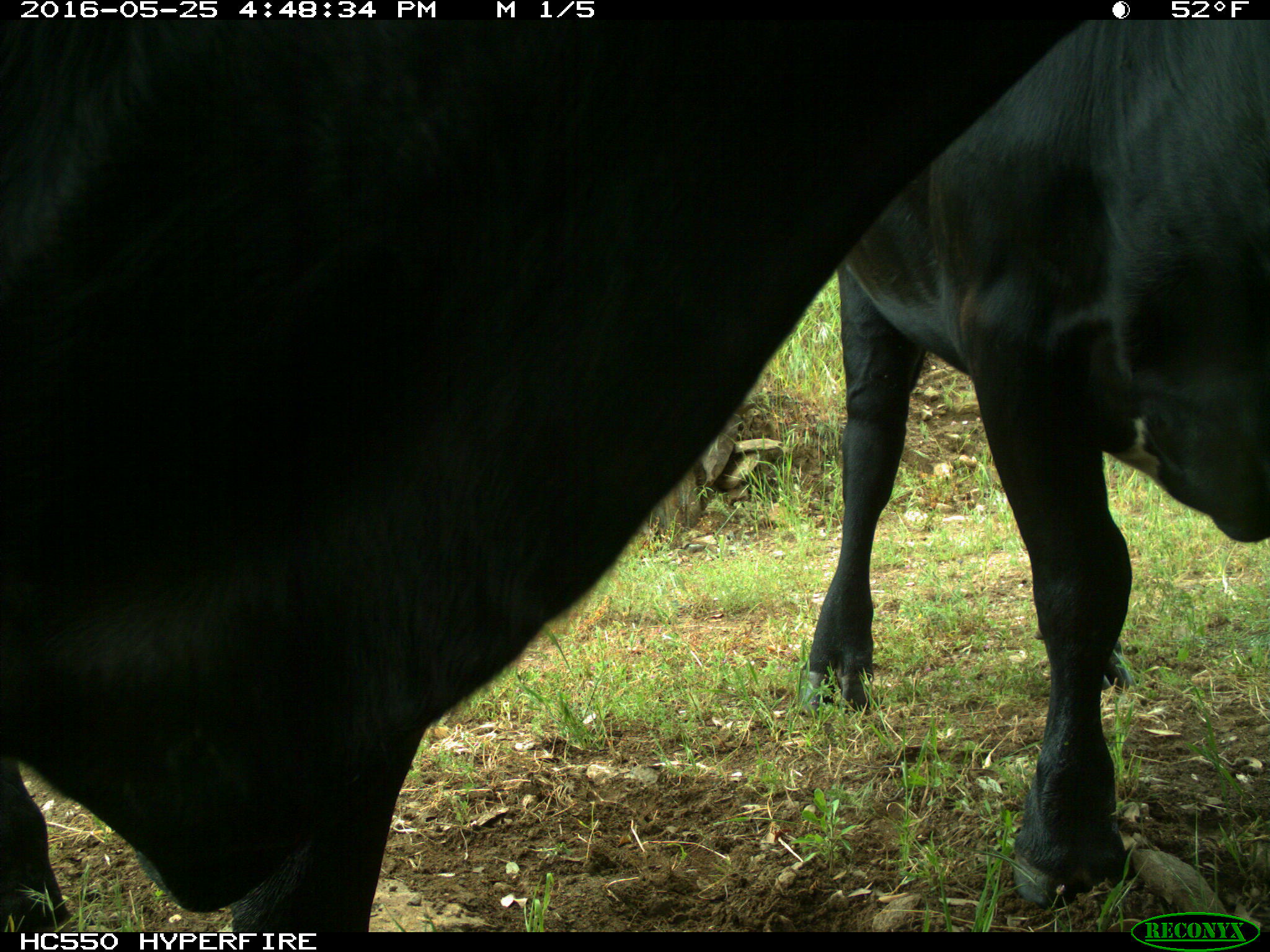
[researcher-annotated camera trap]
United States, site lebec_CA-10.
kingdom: Animalia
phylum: Chordata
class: Mammalia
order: Artiodactyla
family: Bovidae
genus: Bos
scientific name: Bos taurus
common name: domestic cow